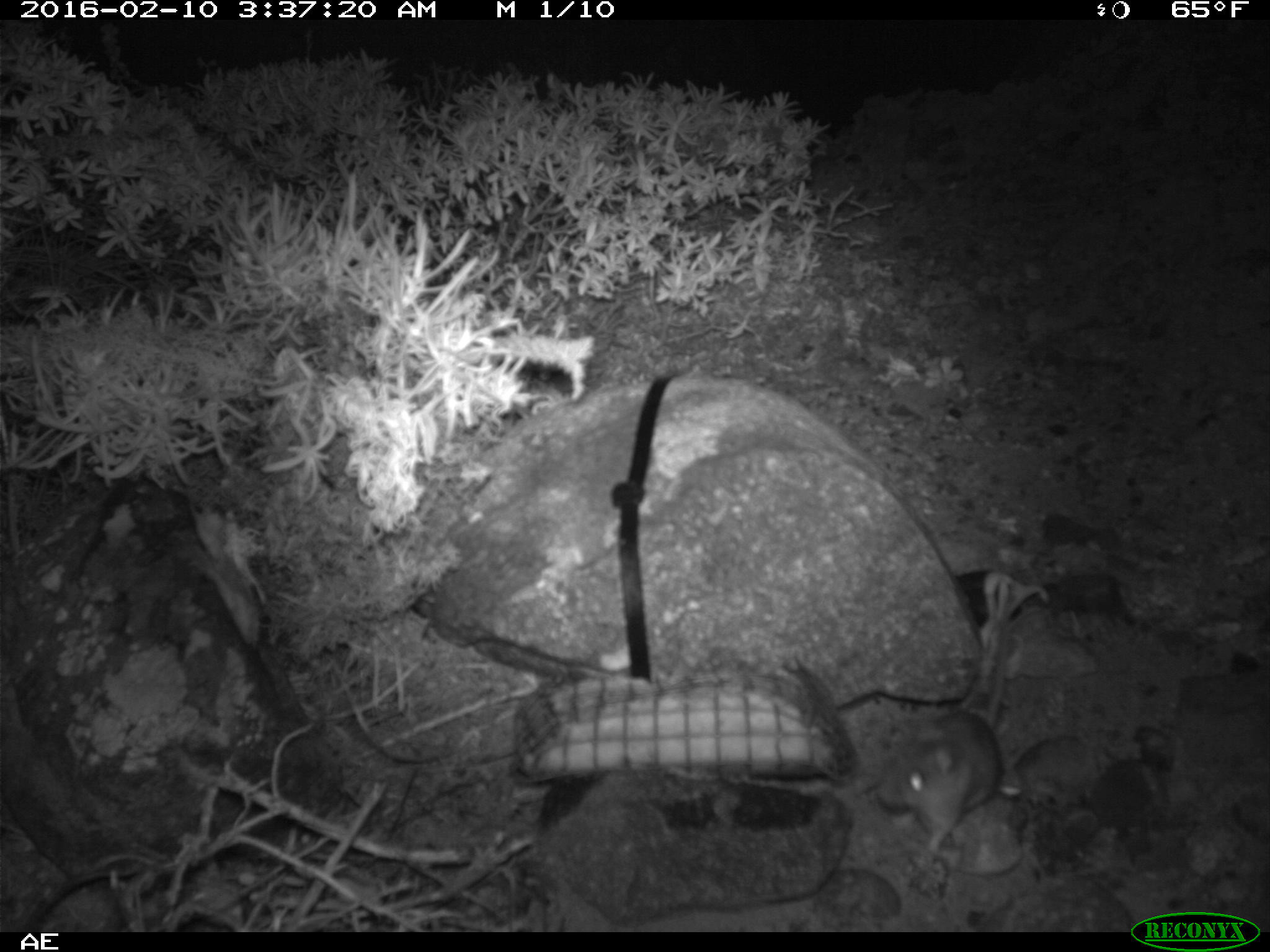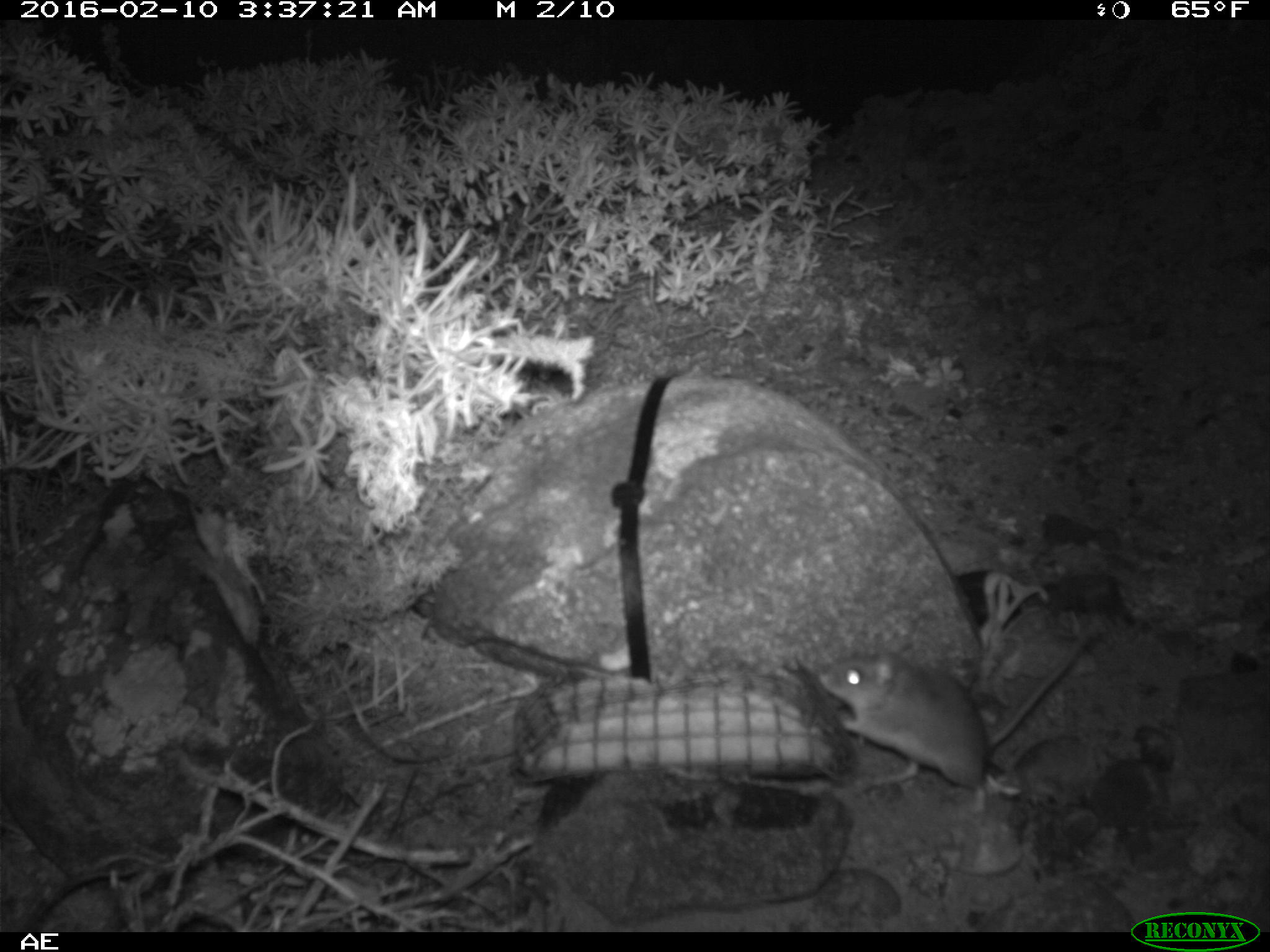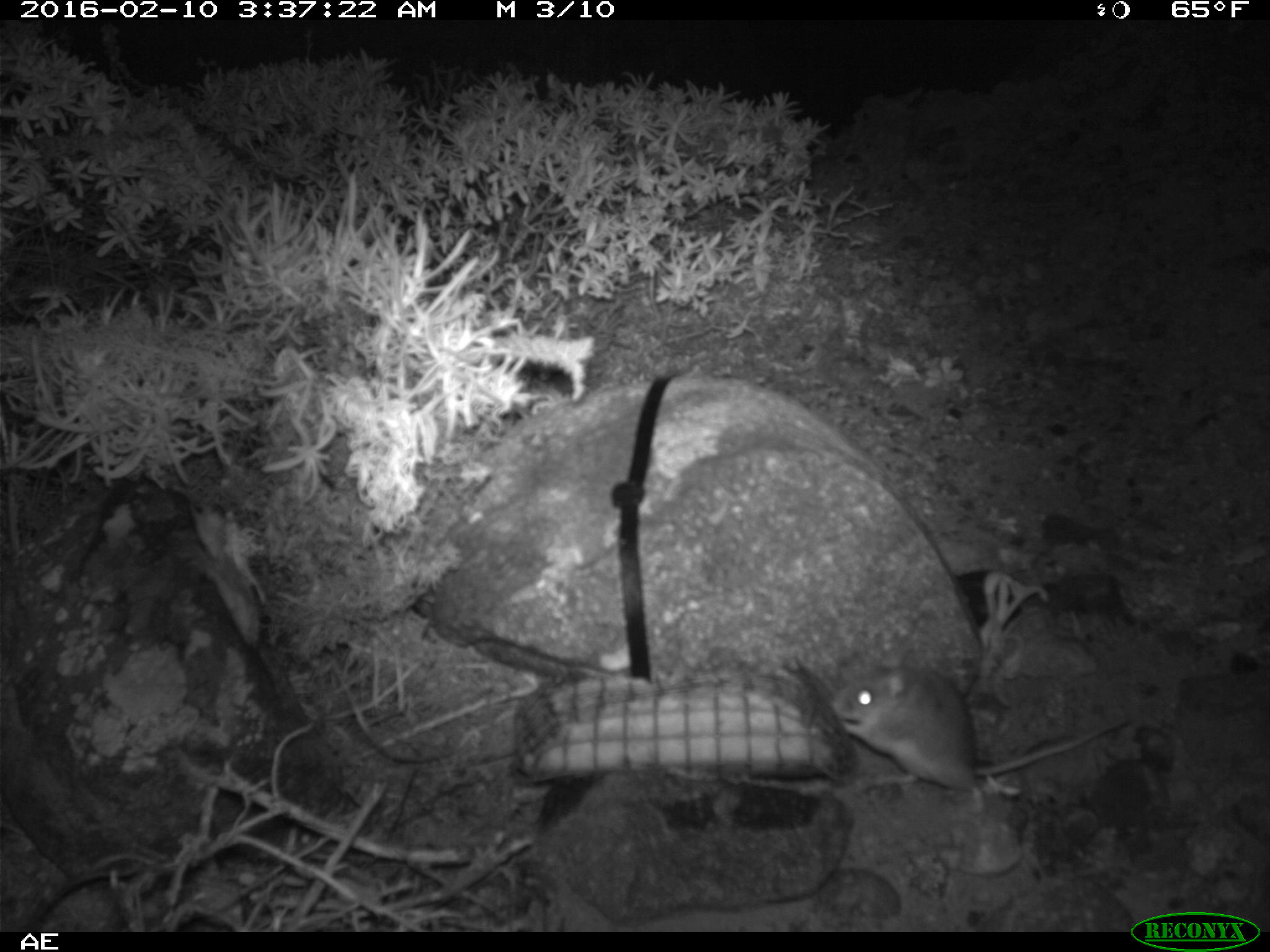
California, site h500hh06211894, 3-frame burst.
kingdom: Animalia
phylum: Chordata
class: Mammalia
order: Rodentia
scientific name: Rodentia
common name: rodent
Rodent (Rodentia).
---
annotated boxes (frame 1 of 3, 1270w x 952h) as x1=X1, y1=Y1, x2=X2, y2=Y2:
rodent: x1=873, y1=575, x2=1030, y2=857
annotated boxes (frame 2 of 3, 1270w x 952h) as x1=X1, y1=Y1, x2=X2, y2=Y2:
rodent: x1=820, y1=627, x2=1094, y2=812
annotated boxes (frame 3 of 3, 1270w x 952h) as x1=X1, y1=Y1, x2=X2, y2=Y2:
rodent: x1=833, y1=646, x2=1129, y2=812